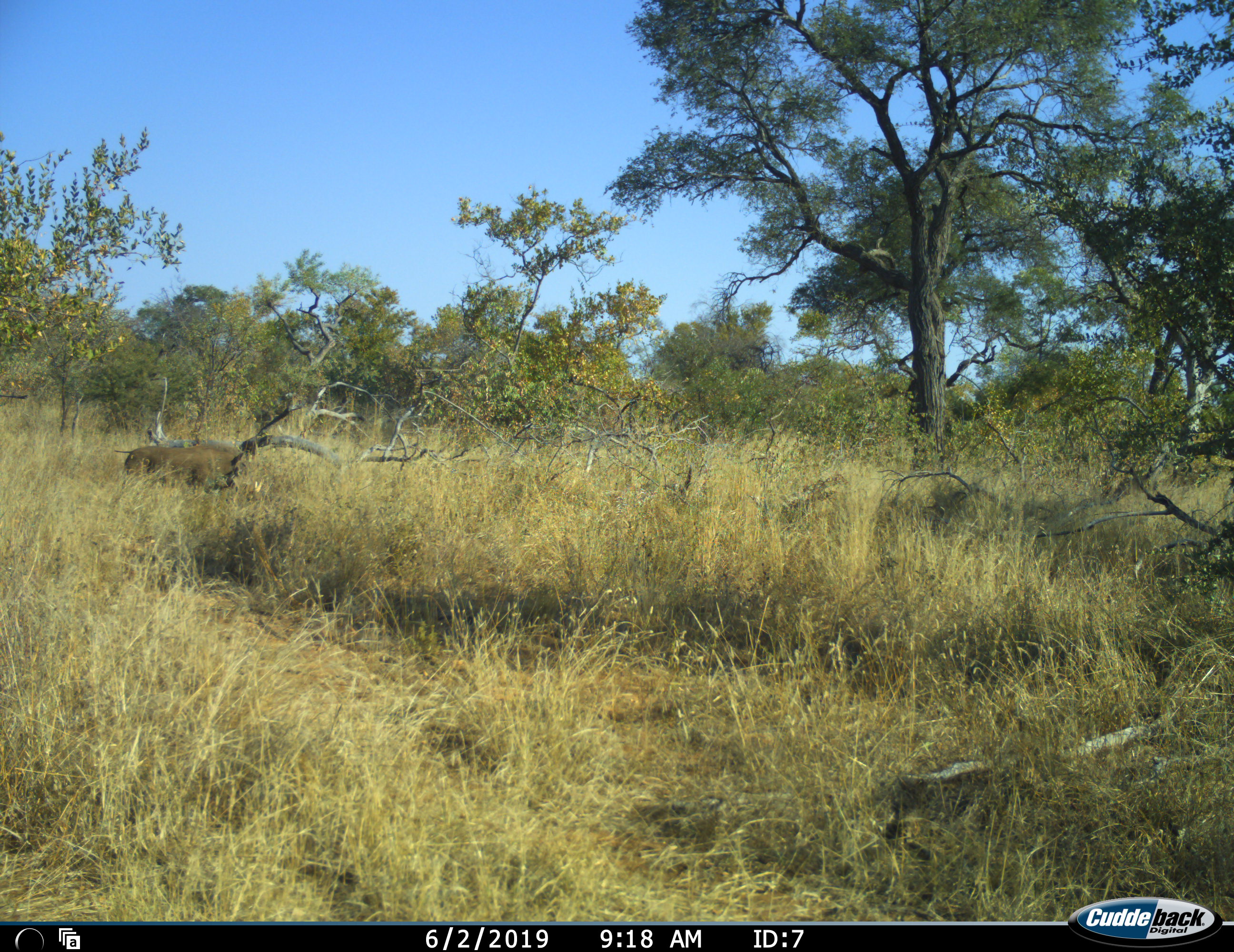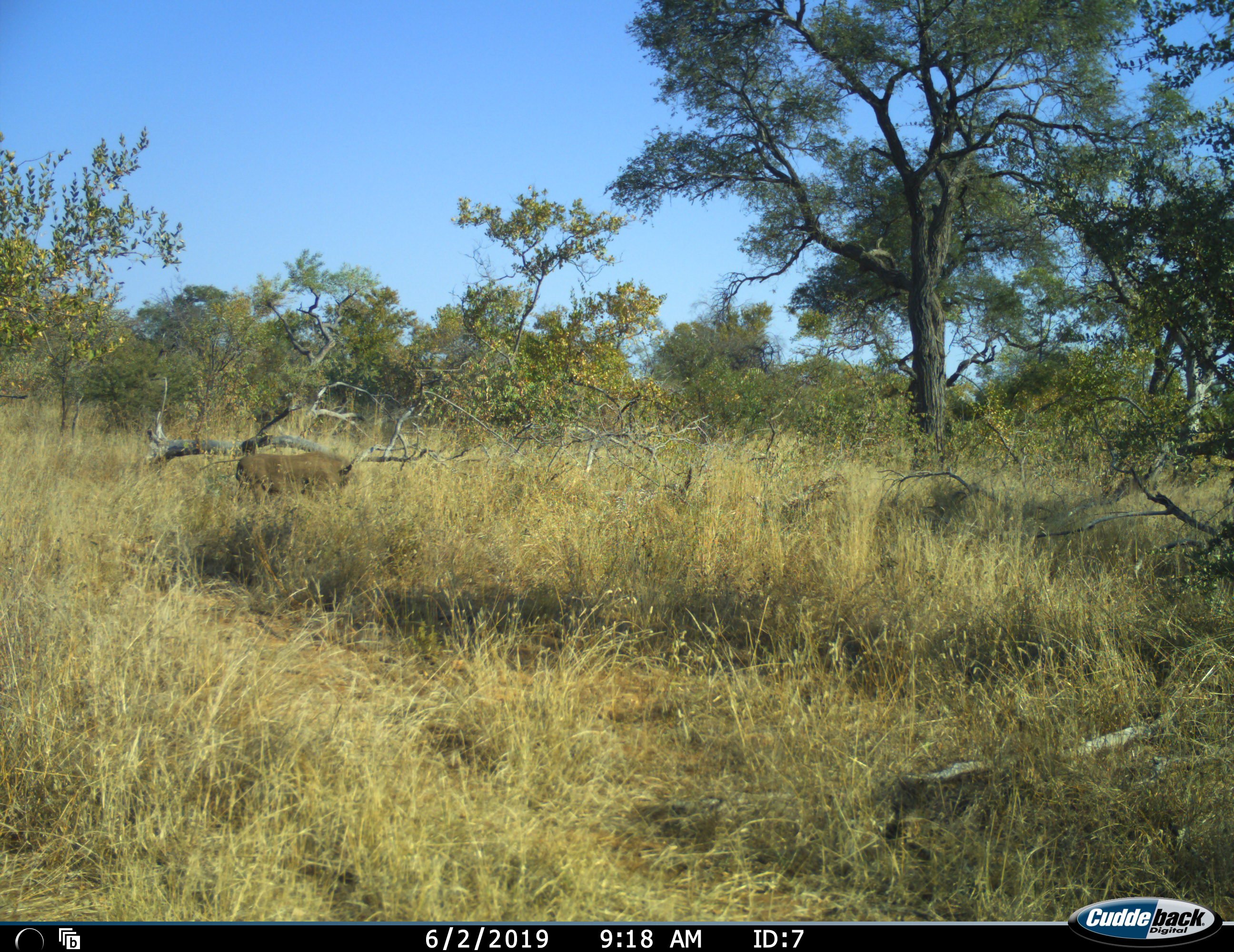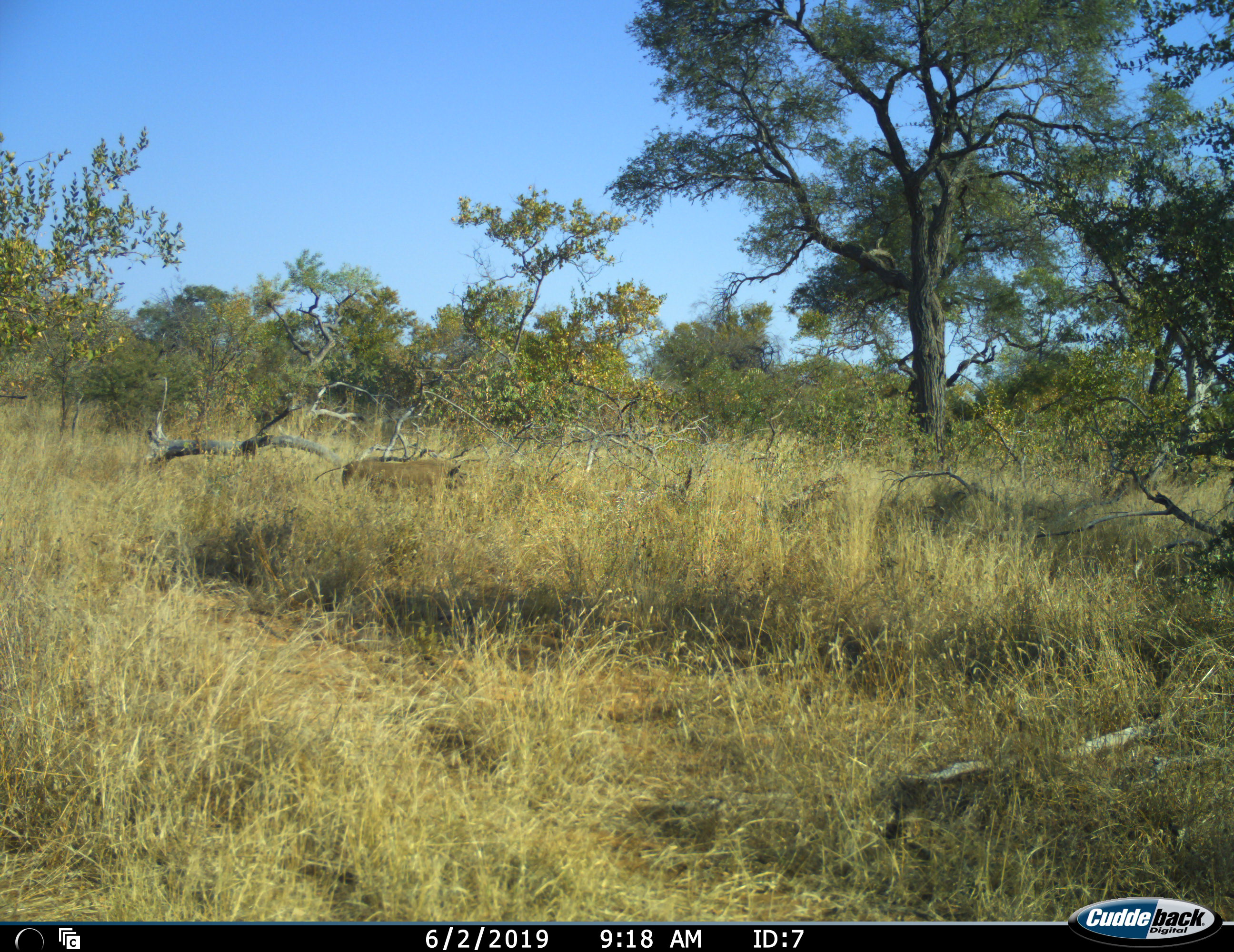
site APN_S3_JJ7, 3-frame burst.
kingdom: Animalia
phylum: Chordata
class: Mammalia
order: Artiodactyla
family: Suidae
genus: Phacochoerus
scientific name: Phacochoerus africanus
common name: warthog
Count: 1.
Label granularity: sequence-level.